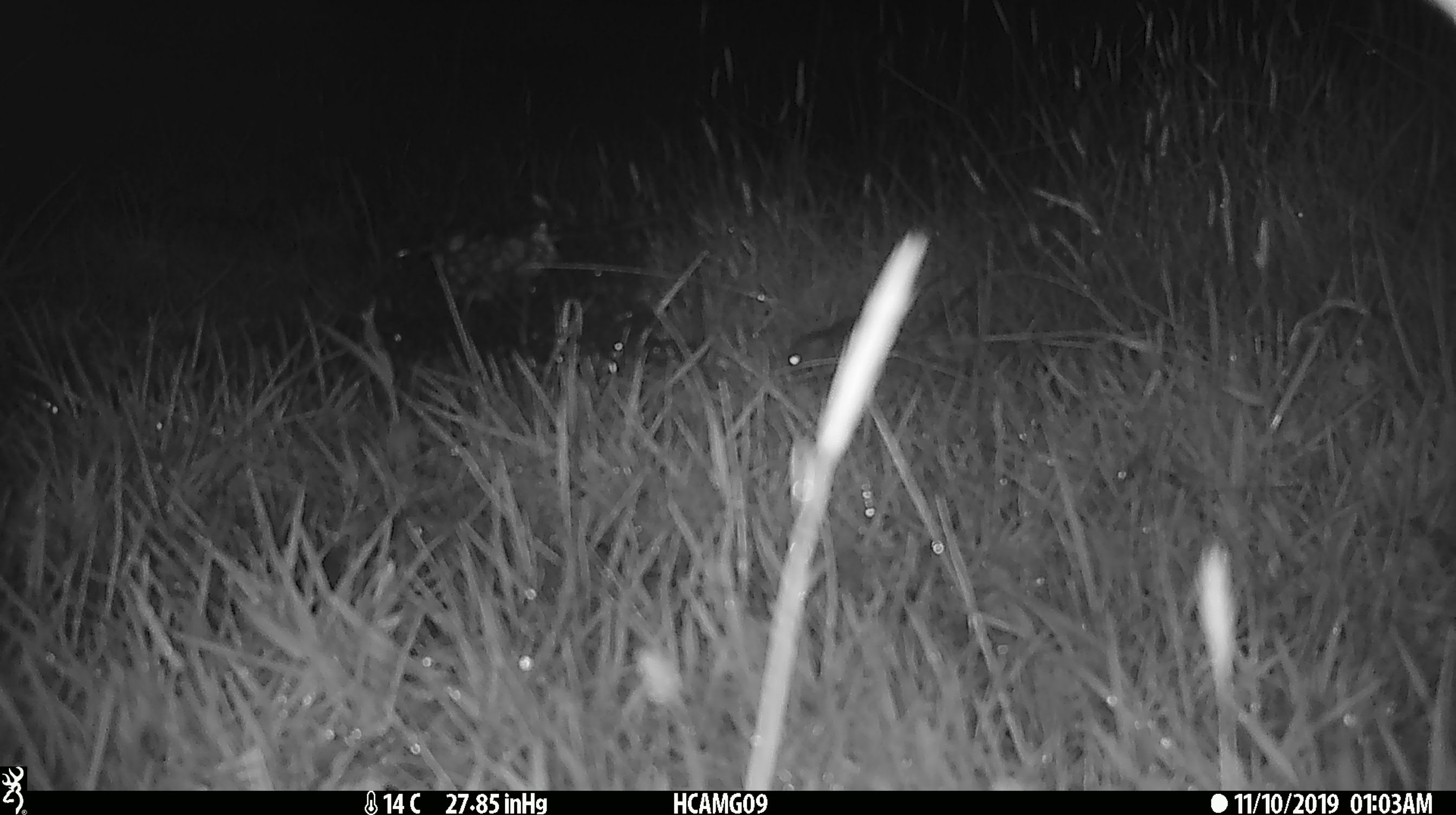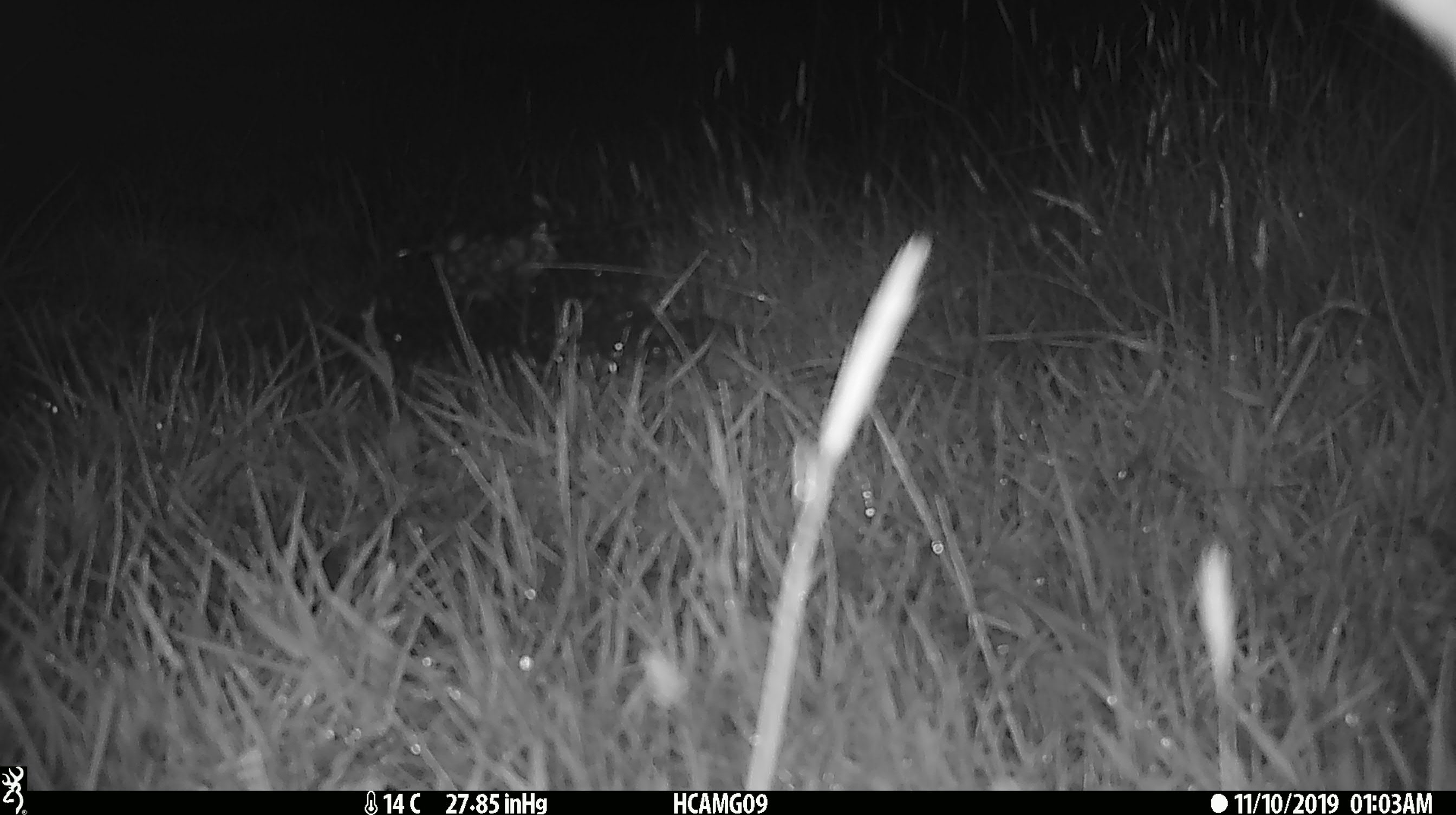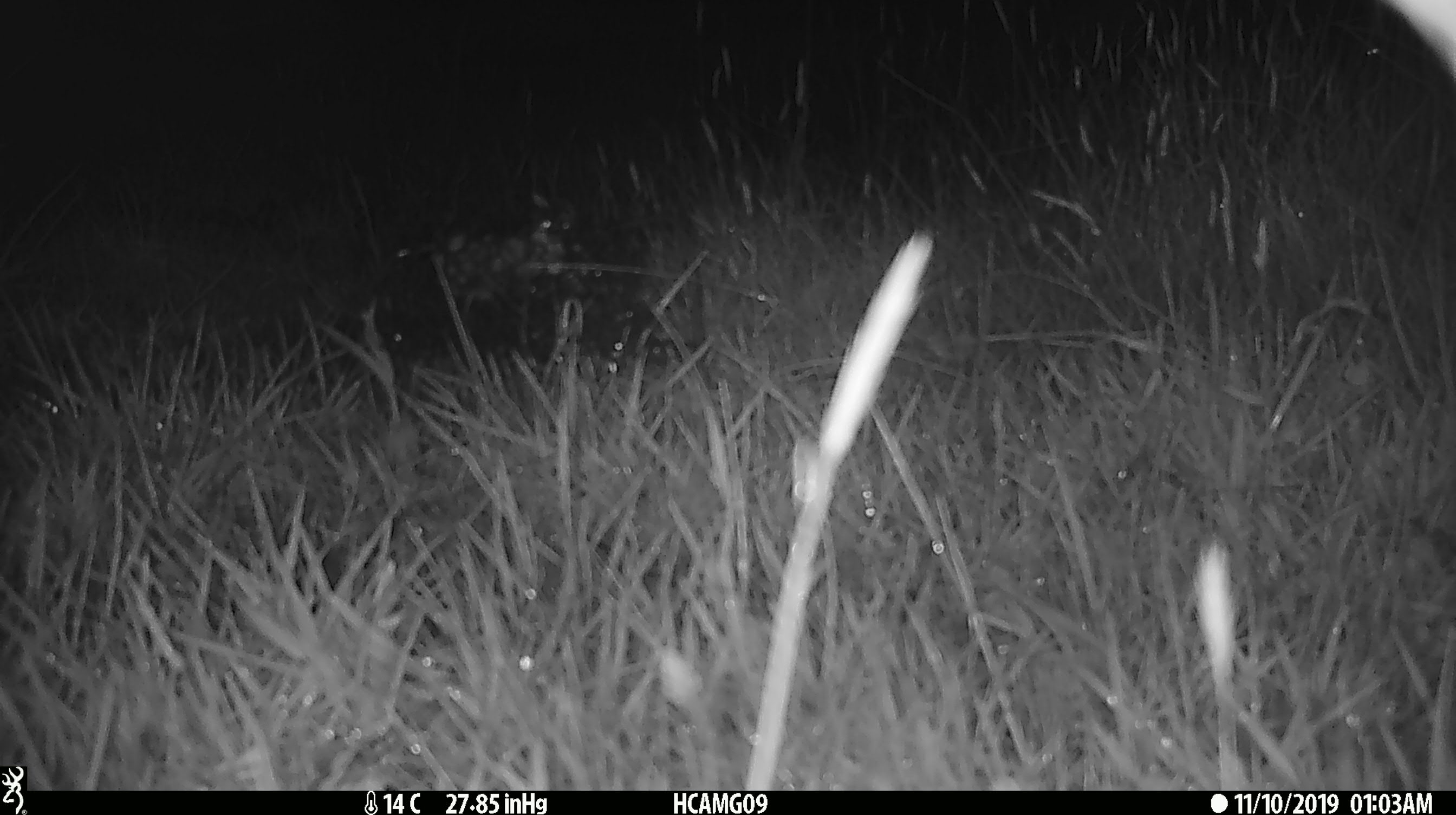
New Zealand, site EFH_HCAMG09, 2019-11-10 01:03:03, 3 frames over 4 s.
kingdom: Animalia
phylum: Chordata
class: Mammalia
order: Rodentia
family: Muridae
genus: Mus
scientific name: Mus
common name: mouse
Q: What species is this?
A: Mouse (Mus).